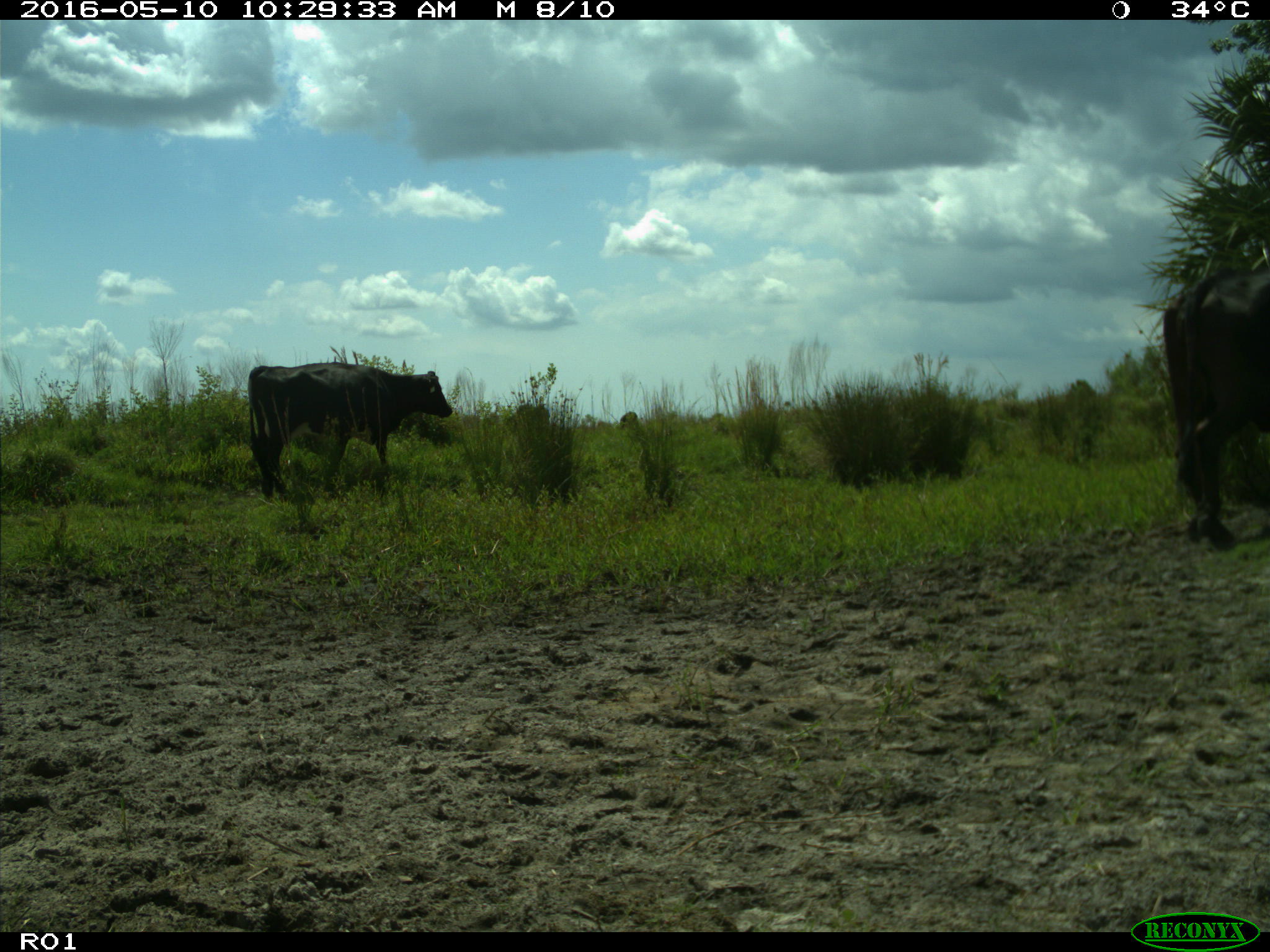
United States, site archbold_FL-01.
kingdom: Animalia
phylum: Chordata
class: Mammalia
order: Artiodactyla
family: Bovidae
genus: Bos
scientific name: Bos taurus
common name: domestic cow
Bos taurus (domestic cow).